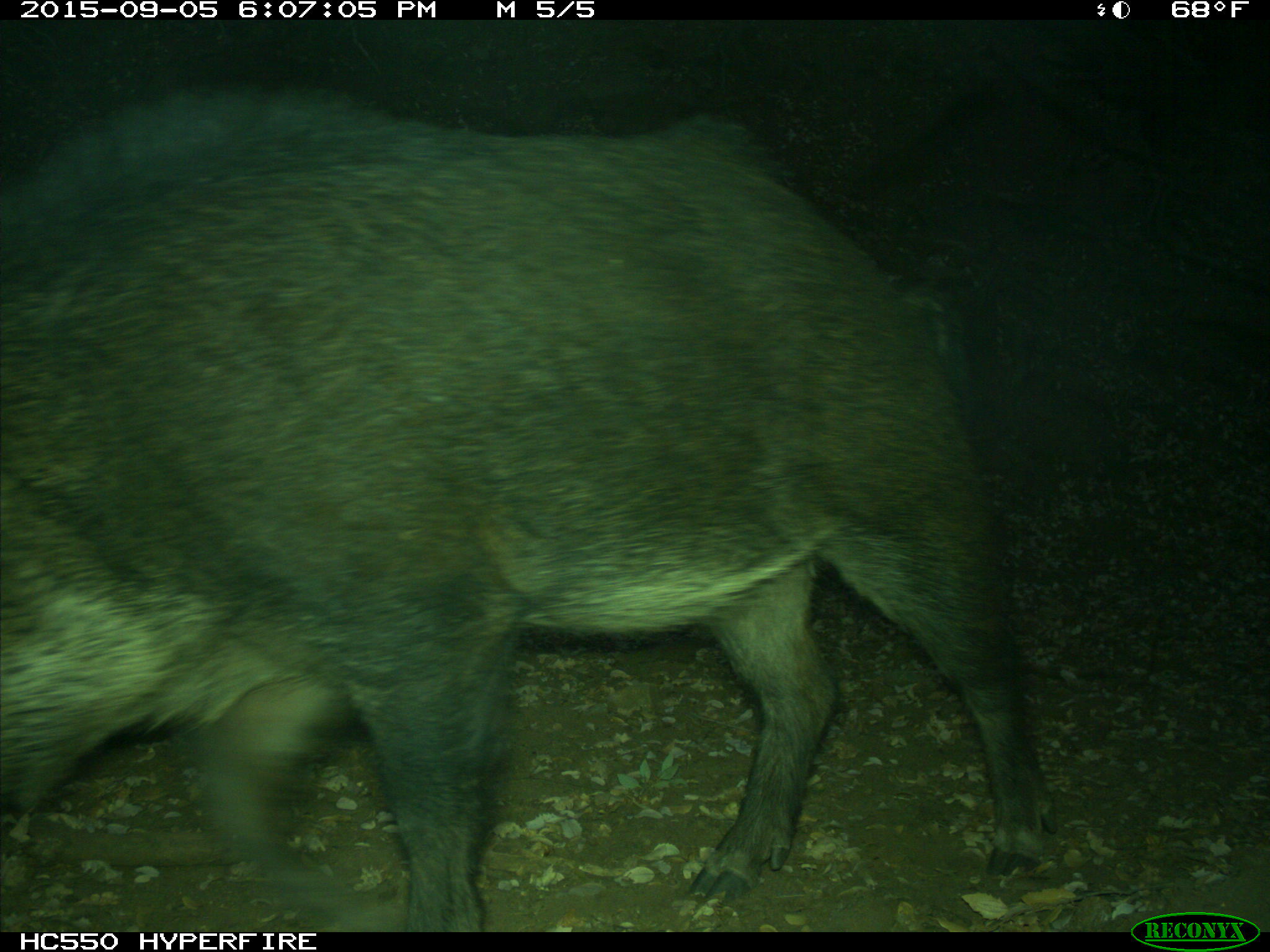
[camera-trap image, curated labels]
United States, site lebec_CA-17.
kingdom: Animalia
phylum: Chordata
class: Mammalia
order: Artiodactyla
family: Suidae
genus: Sus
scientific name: Sus scrofa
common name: wild boar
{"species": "Sus scrofa (wild boar)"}